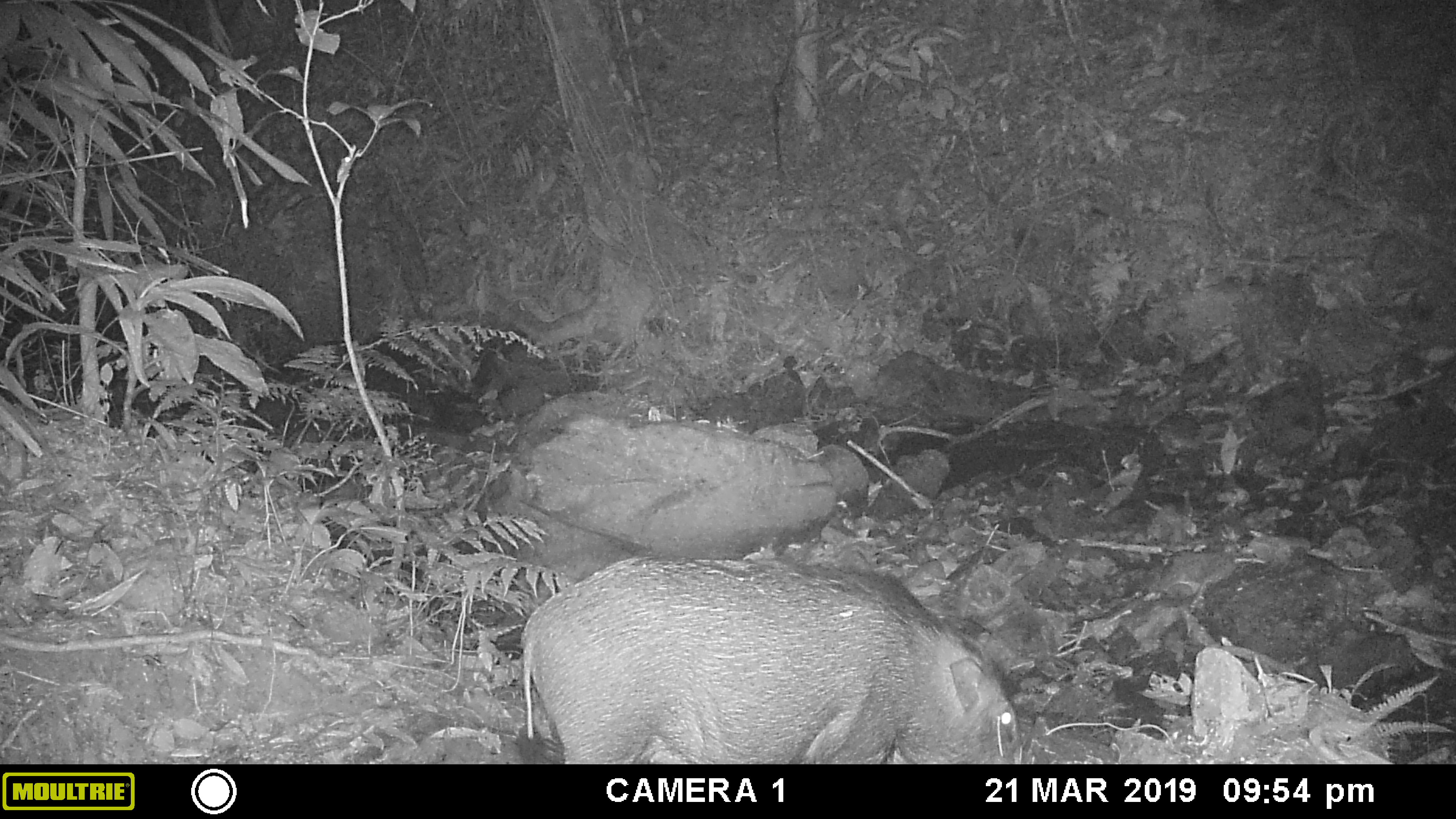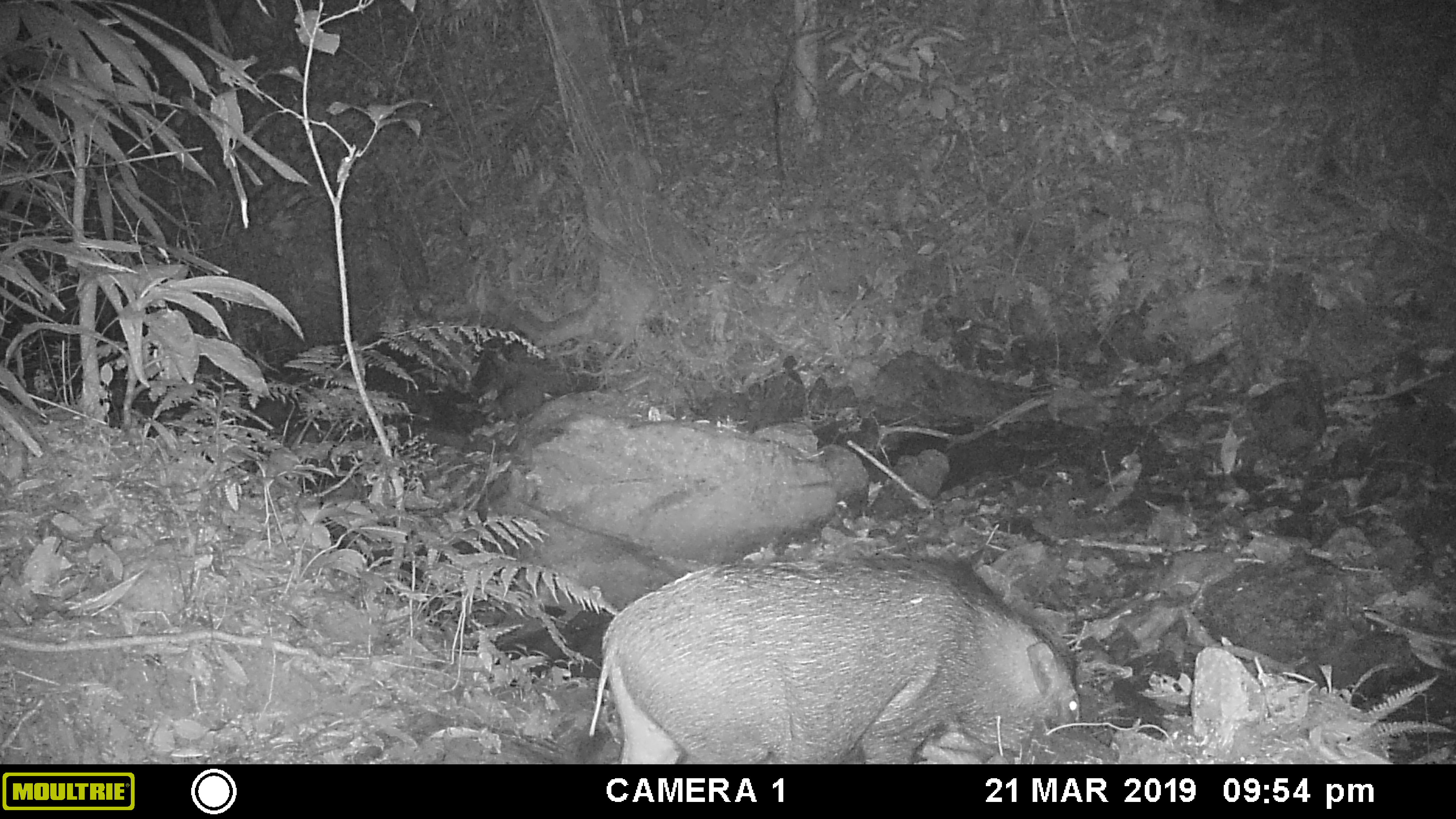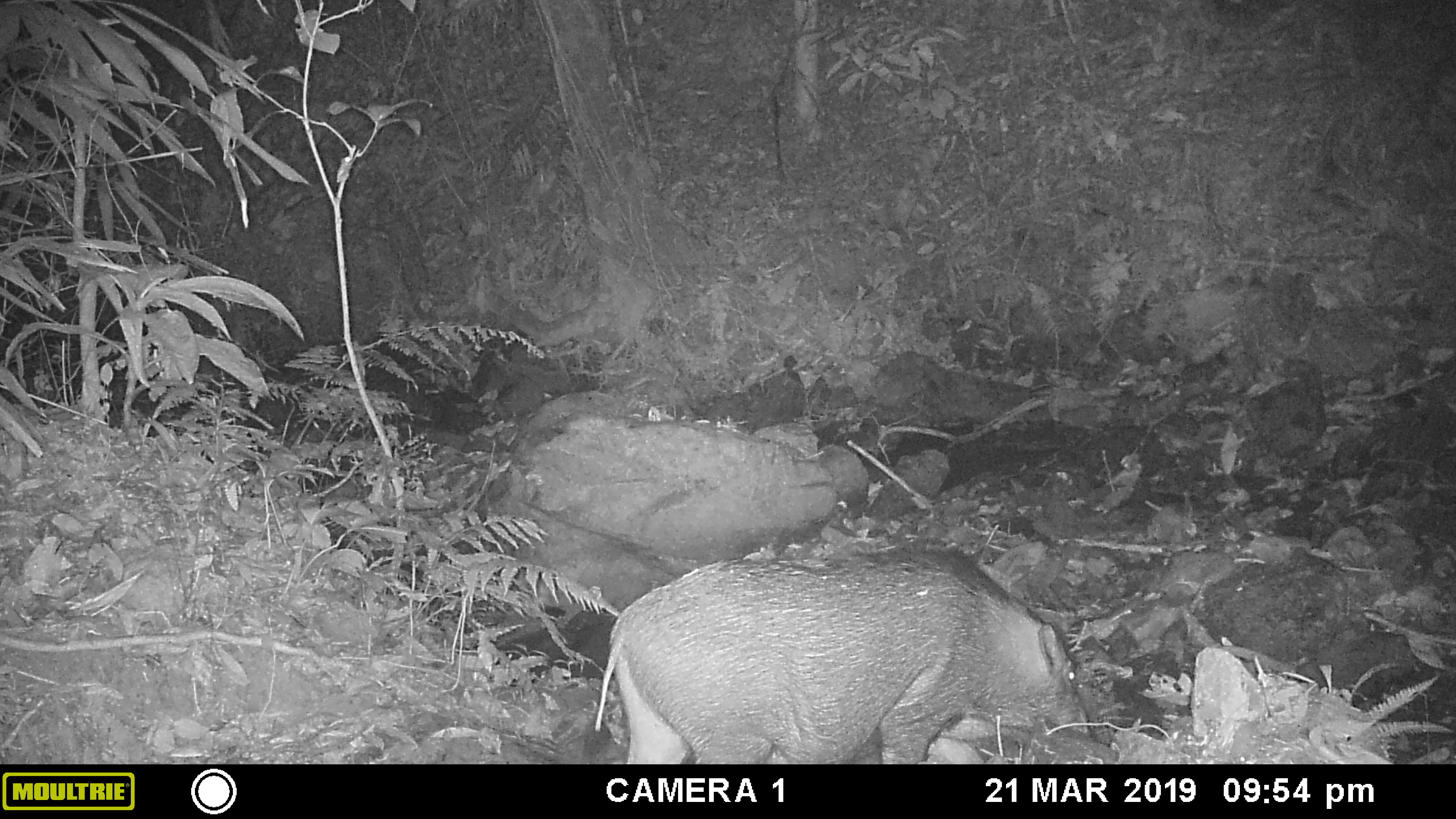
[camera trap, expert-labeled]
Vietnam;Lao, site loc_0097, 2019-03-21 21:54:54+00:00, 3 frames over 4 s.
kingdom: Animalia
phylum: Chordata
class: Mammalia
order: Artiodactyla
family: Suidae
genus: Sus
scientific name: Sus scrofa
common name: eurasian wild pig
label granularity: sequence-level